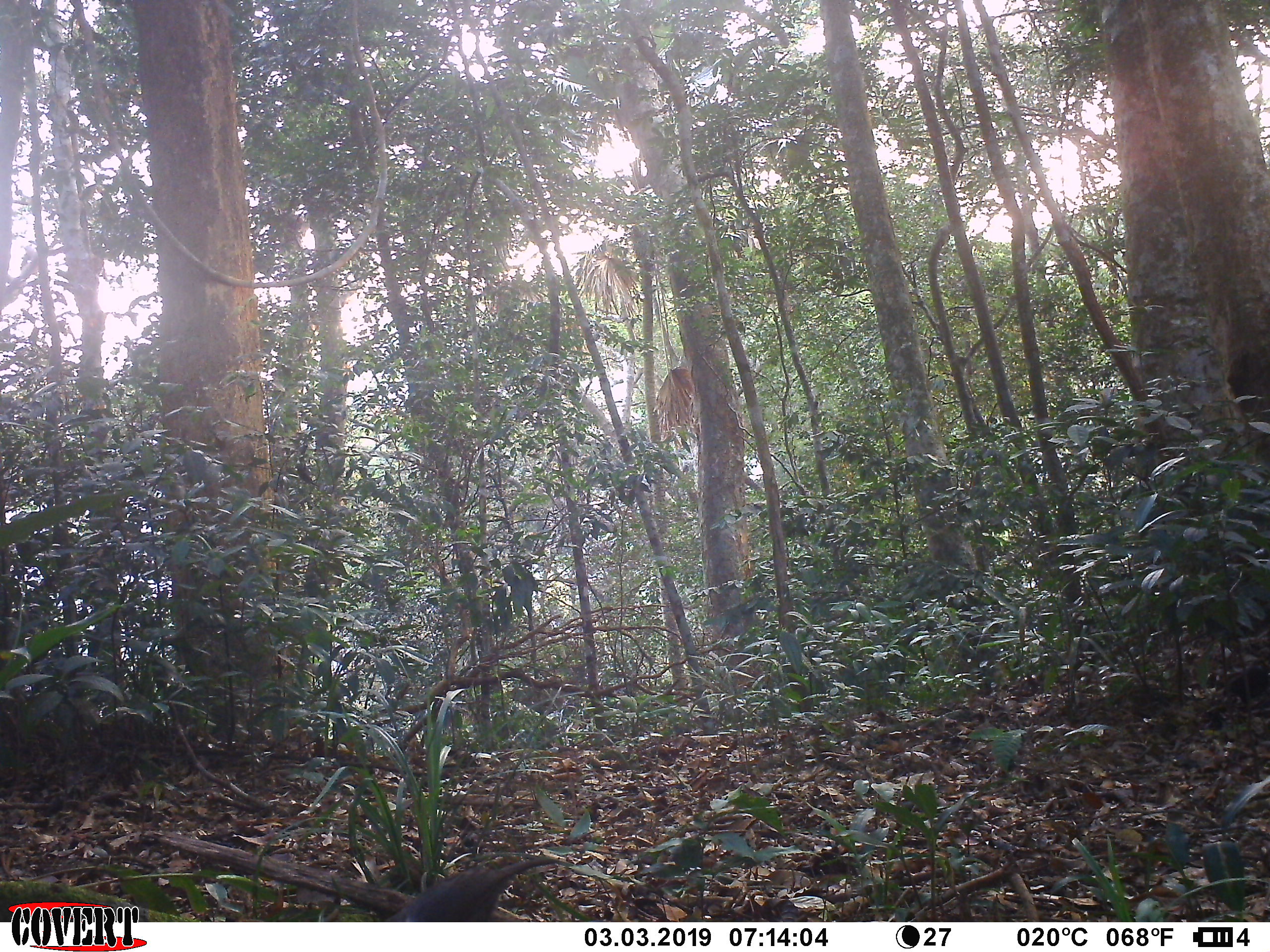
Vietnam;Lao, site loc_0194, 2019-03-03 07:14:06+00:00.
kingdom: Animalia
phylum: Chordata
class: Aves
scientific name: Aves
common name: bird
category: unidentified bird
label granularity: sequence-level